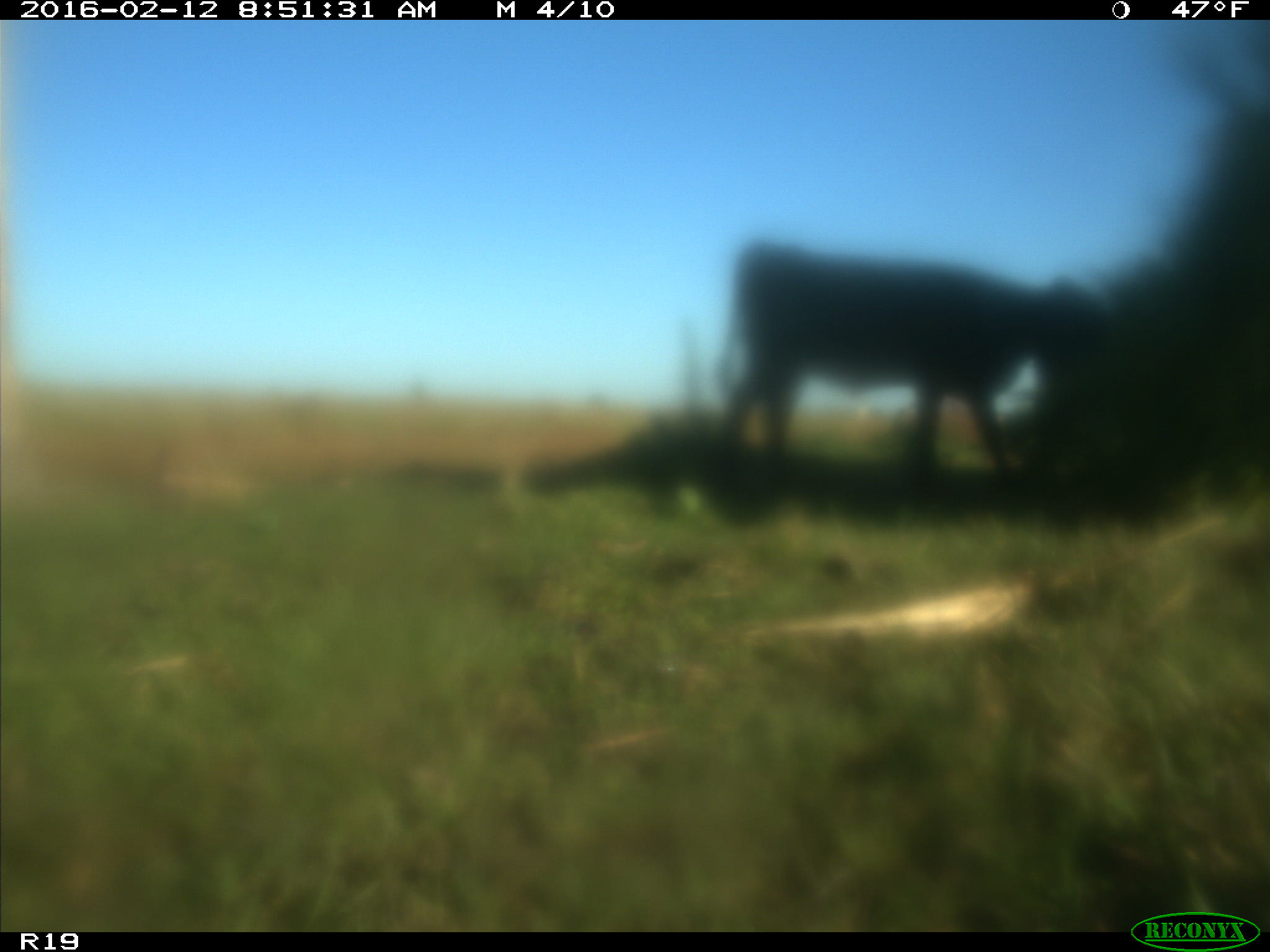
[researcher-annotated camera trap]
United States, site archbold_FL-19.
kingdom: Animalia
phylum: Chordata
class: Mammalia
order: Artiodactyla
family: Bovidae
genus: Bos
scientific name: Bos taurus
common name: domestic cow